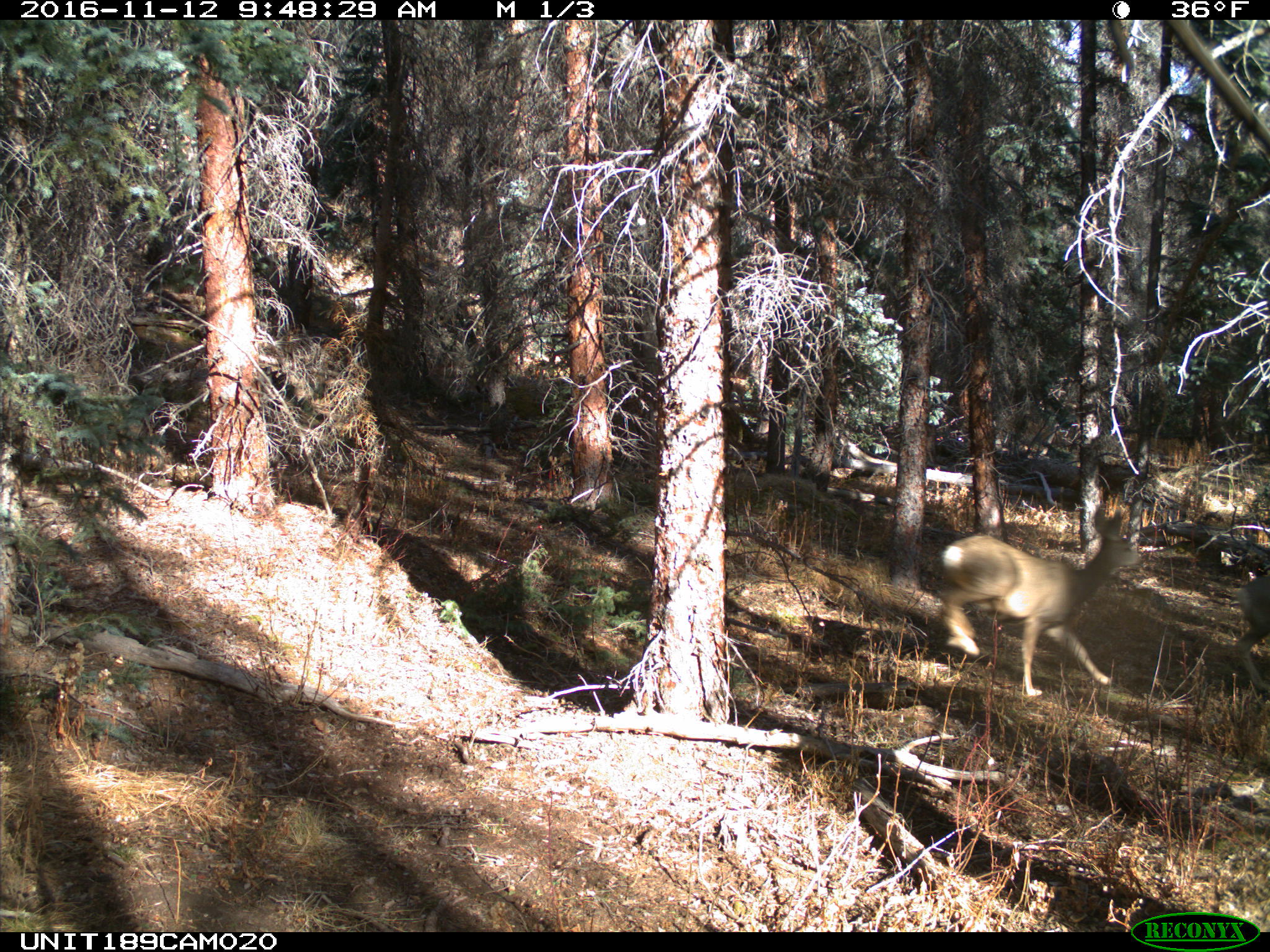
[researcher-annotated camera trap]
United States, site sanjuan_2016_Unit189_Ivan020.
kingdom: Animalia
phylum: Chordata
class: Mammalia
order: Artiodactyla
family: Cervidae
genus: Odocoileus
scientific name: Odocoileus hemionus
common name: mule deer